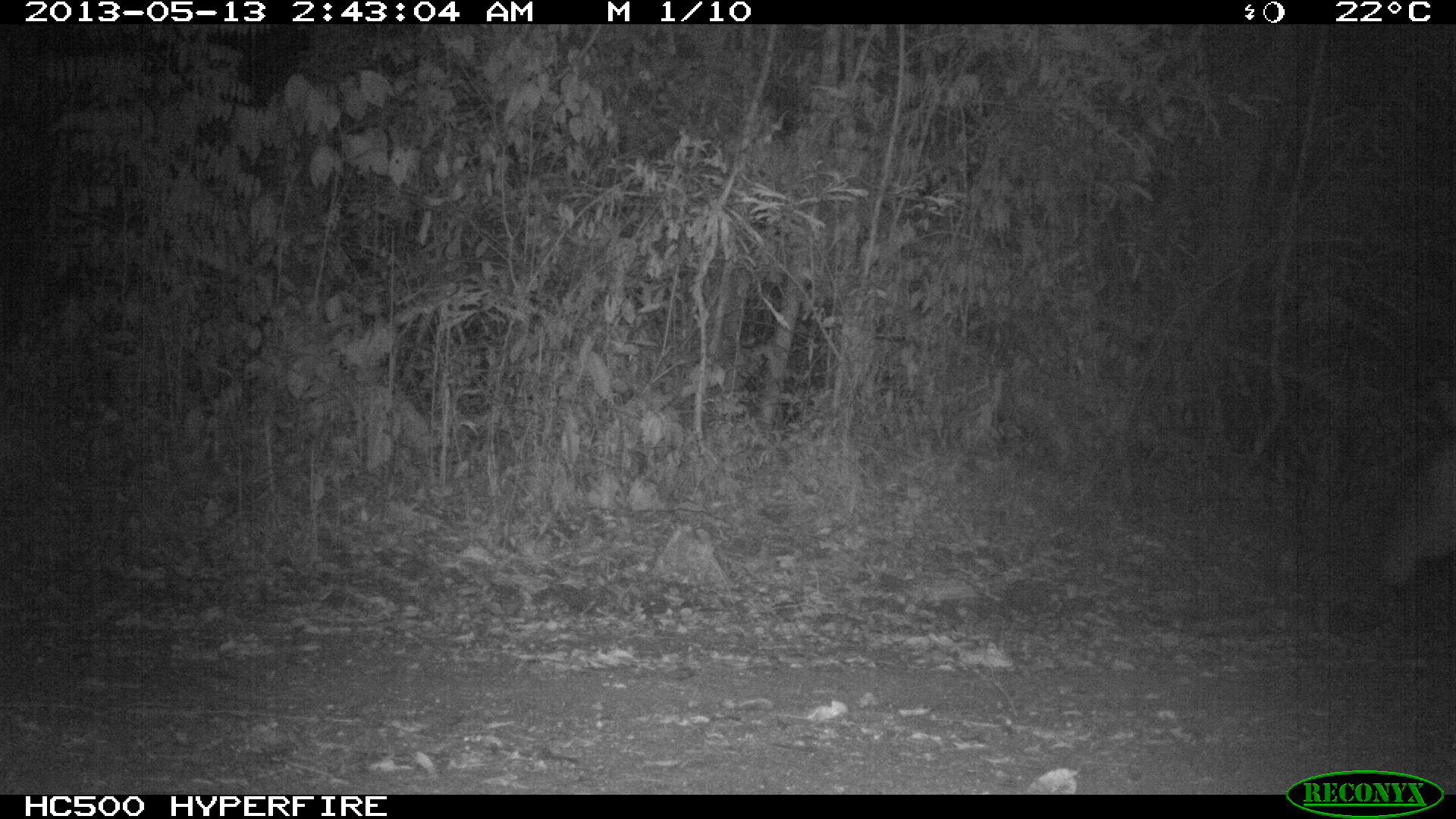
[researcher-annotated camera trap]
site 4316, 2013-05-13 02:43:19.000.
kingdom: Animalia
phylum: Chordata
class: Mammalia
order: Perissodactyla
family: Tapiridae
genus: Tapirus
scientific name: Tapirus bairdii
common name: baird's tapir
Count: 1.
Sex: male.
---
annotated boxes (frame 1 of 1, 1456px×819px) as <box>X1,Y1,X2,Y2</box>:
tapirus bairdii: <box>1373,374,1456,586</box>